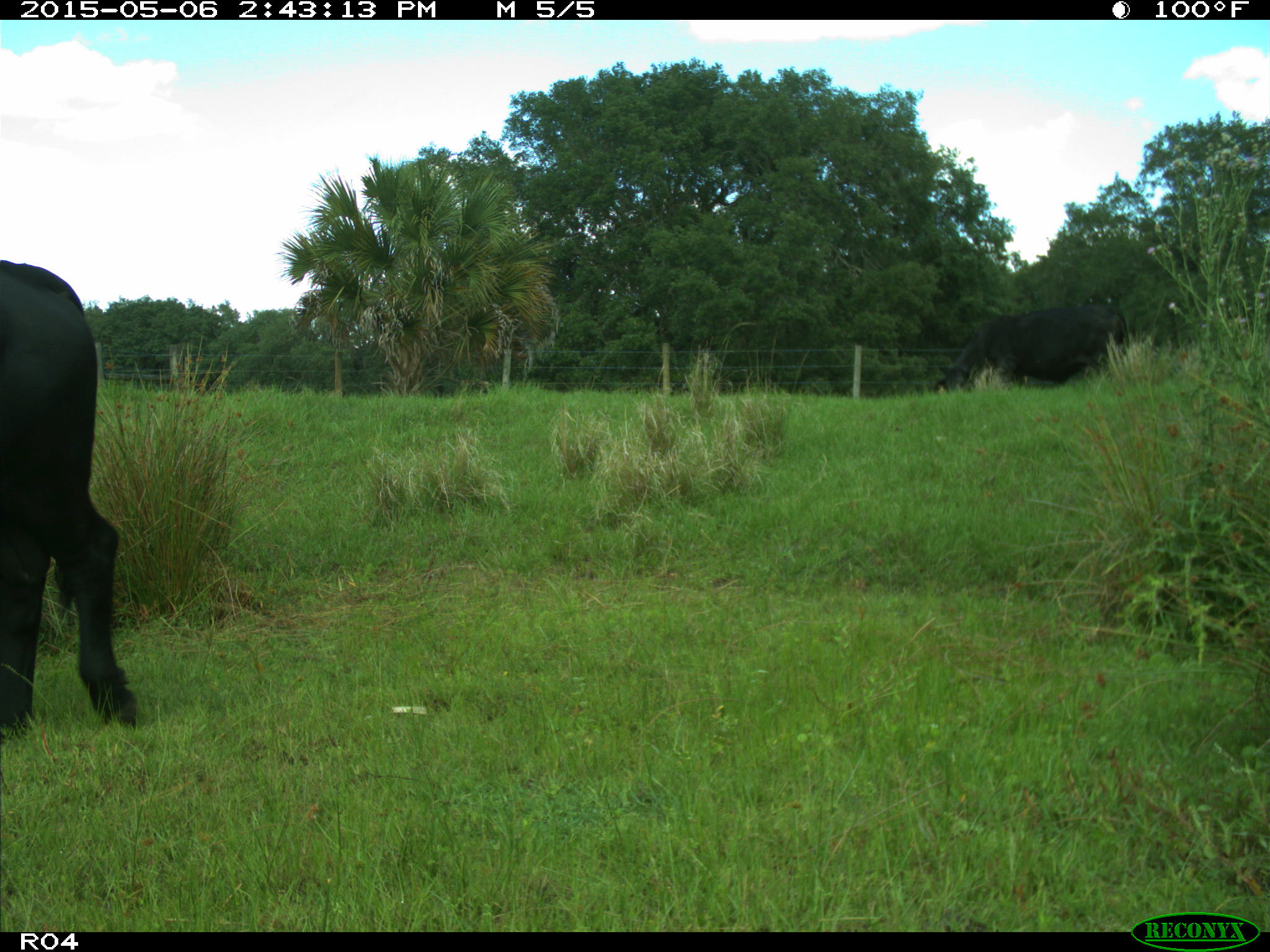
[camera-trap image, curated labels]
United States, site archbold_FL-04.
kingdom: Animalia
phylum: Chordata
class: Mammalia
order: Artiodactyla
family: Bovidae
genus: Bos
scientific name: Bos taurus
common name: domestic cow